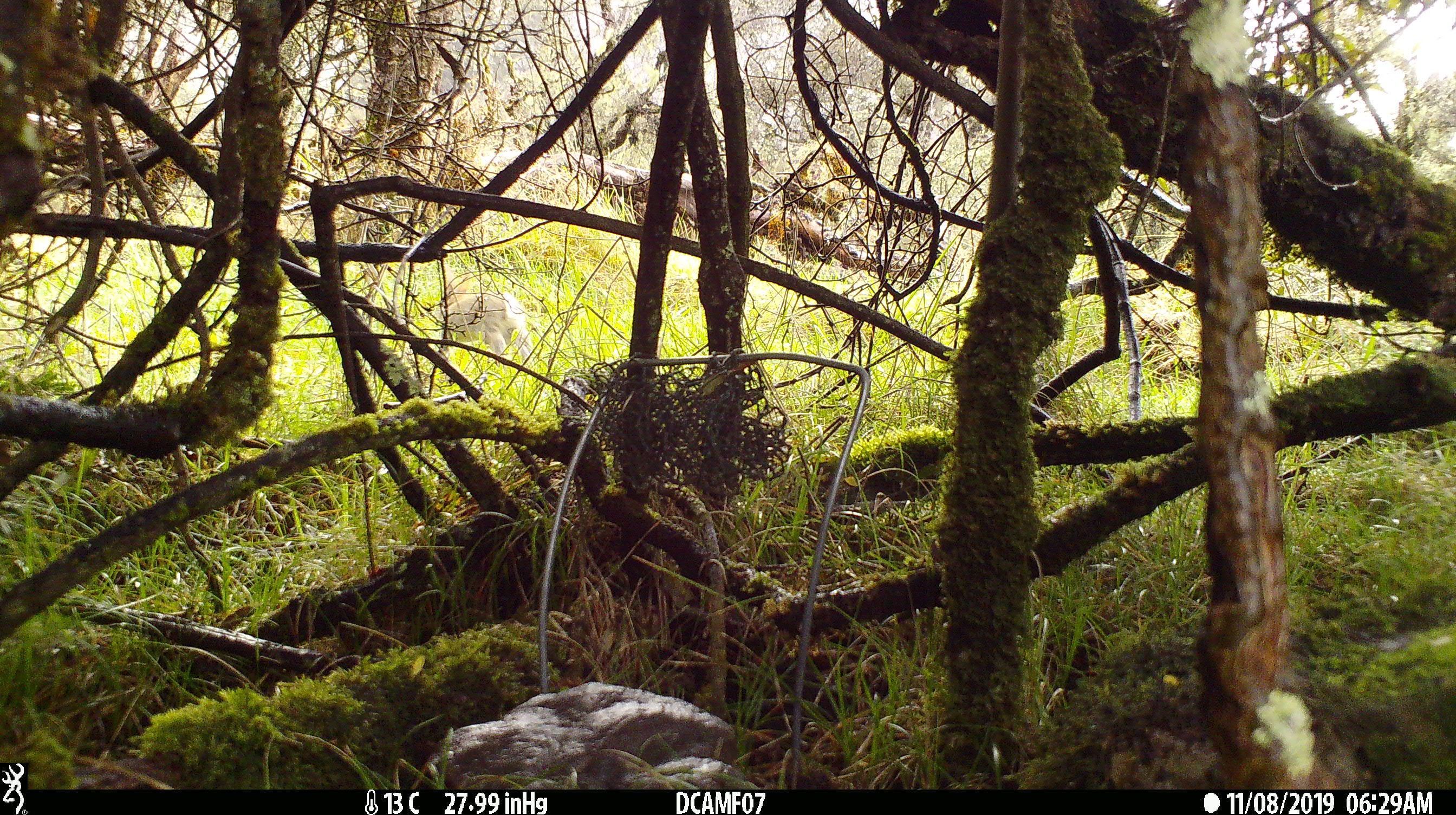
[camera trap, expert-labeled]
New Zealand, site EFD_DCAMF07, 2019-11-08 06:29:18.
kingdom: Animalia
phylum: Chordata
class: Mammalia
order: Lagomorpha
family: Leporidae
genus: Oryctolagus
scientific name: Oryctolagus cuniculus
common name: european rabbit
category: rabbit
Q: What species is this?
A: Rabbit (european rabbit) (Oryctolagus cuniculus).